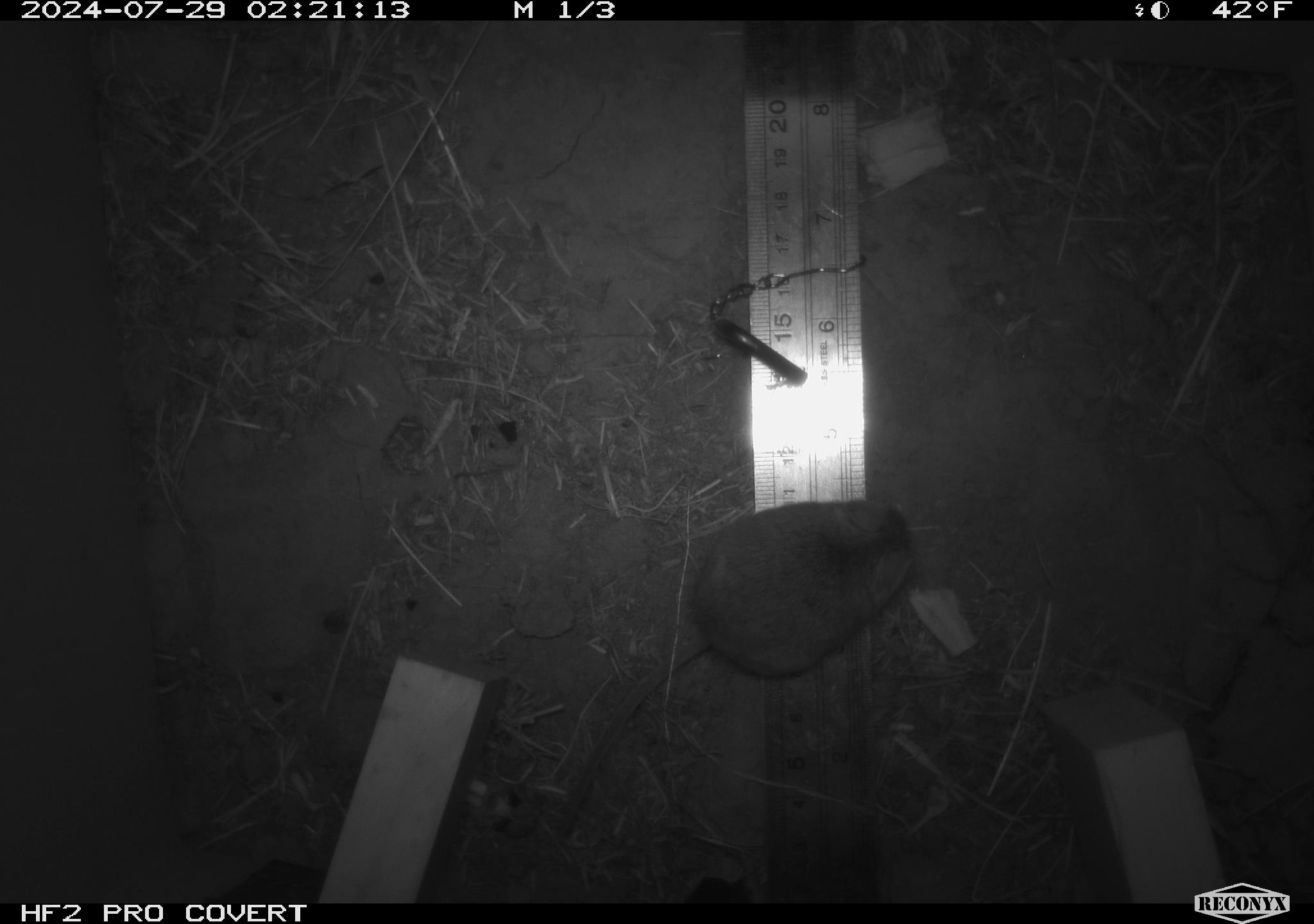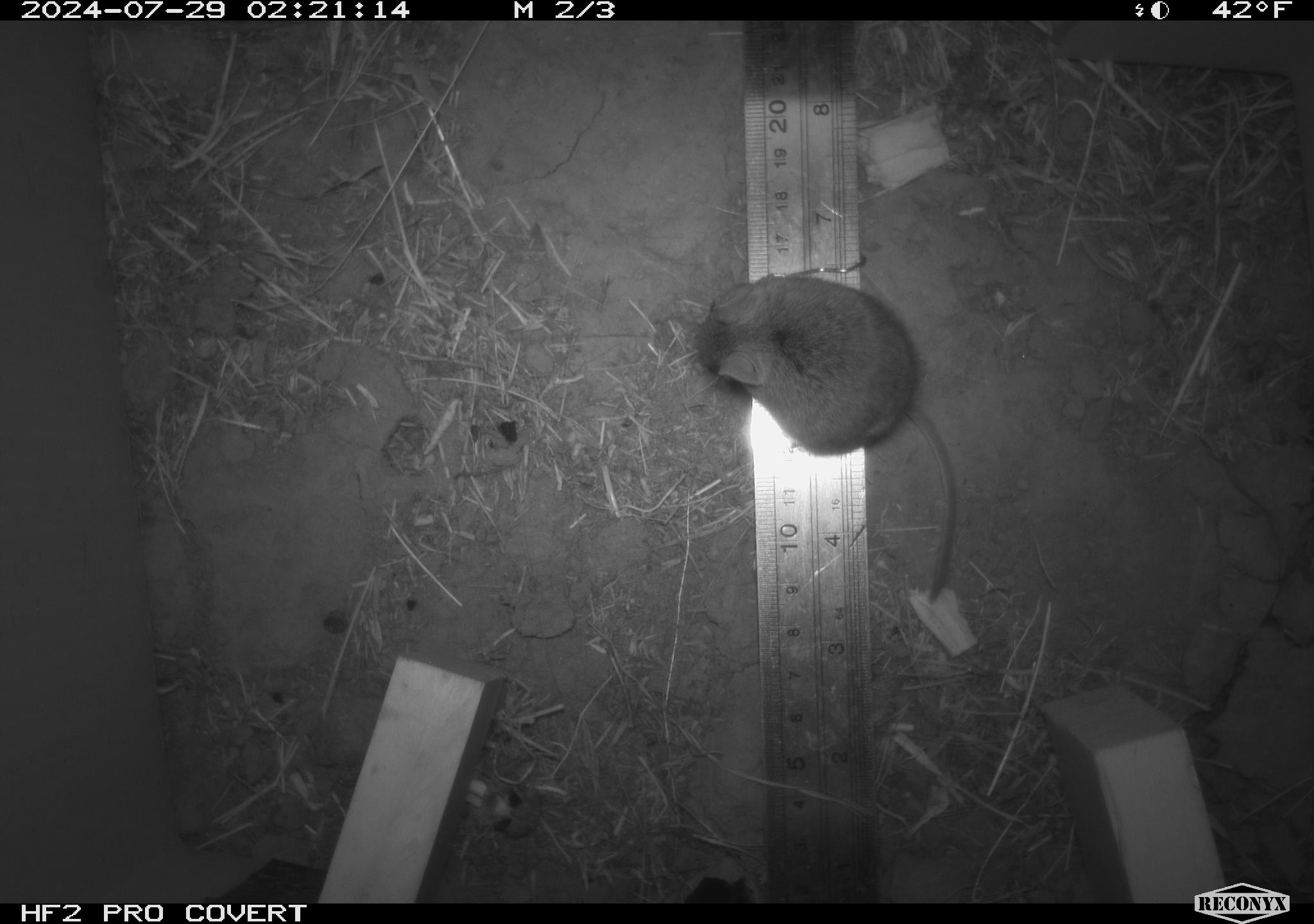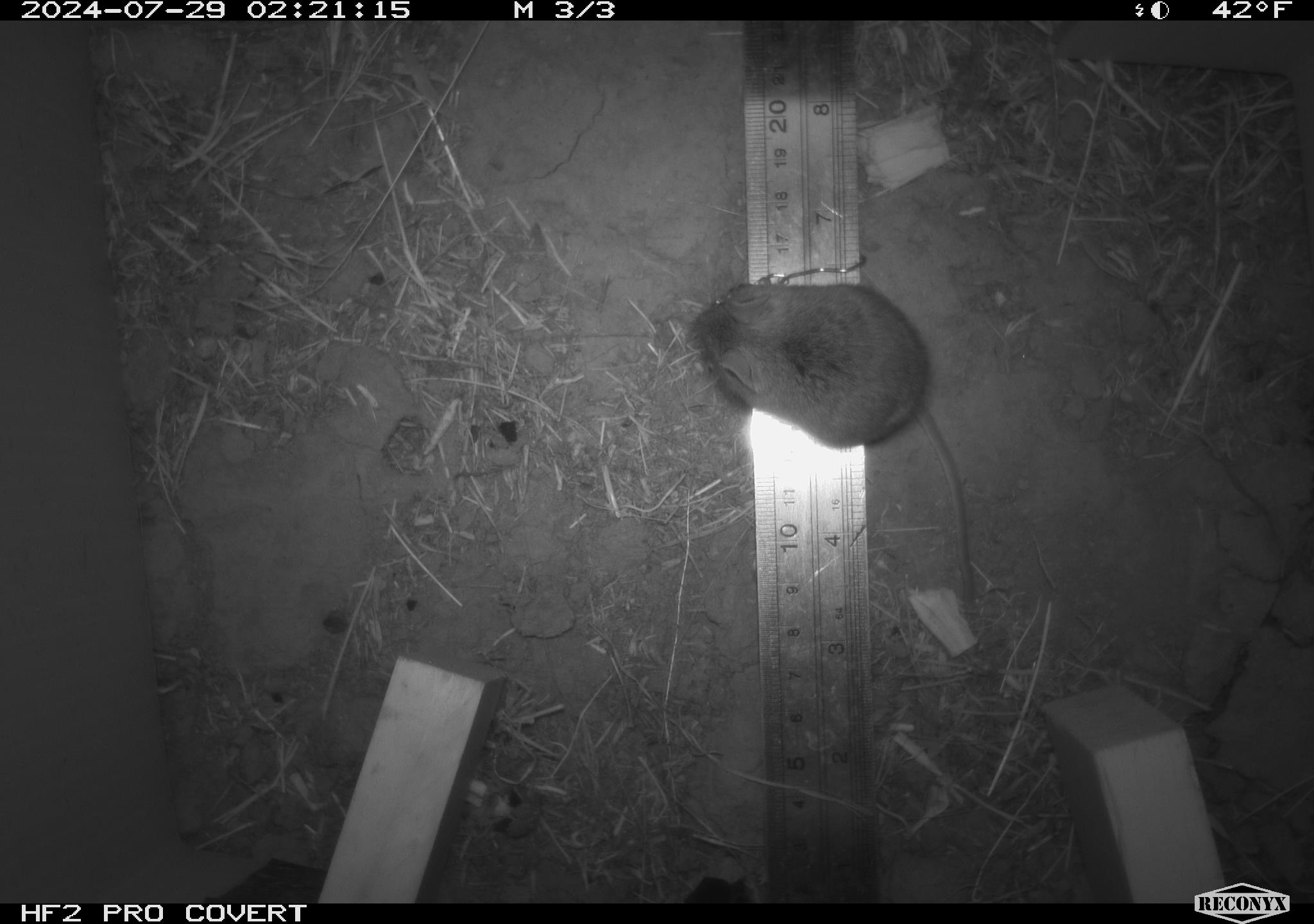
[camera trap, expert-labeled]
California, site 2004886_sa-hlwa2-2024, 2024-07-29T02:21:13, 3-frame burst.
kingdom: Animalia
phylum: Chordata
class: Mammalia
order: Rodentia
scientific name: Rodentia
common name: mouse species